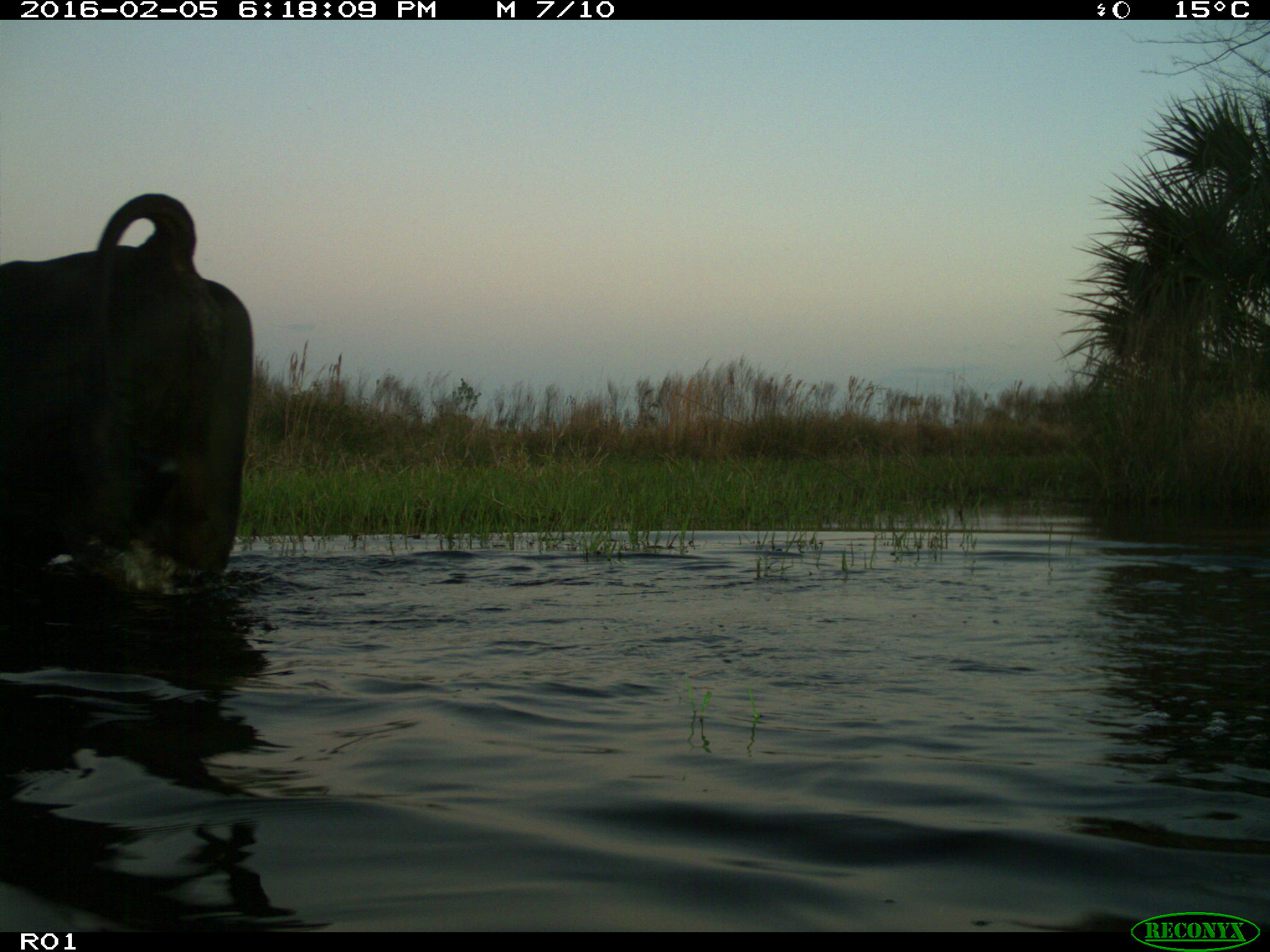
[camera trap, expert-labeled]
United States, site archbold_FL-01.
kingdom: Animalia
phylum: Chordata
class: Mammalia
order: Artiodactyla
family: Bovidae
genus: Bos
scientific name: Bos taurus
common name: domestic cow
Bos taurus (domestic cow).